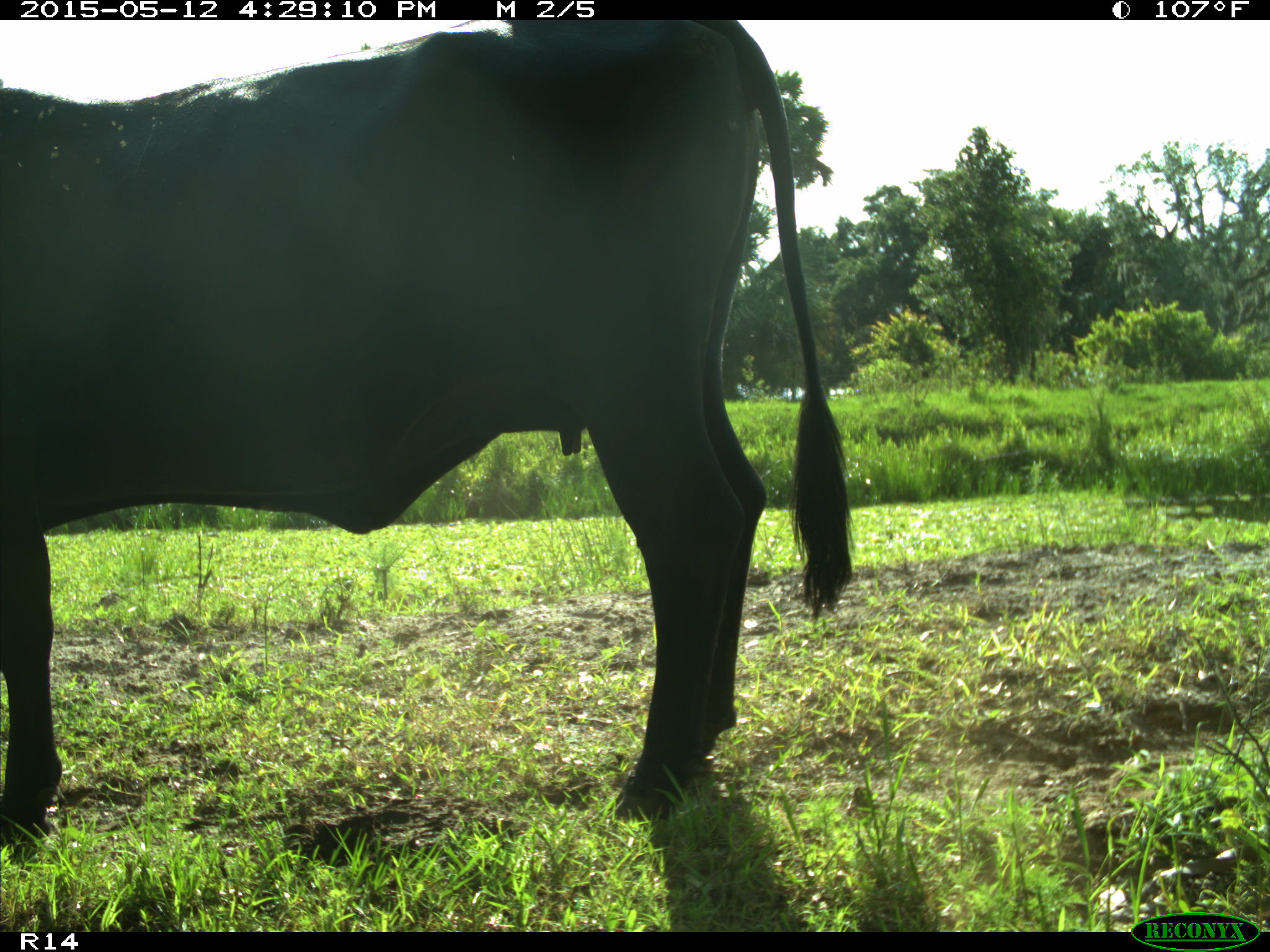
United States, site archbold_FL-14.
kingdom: Animalia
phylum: Chordata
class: Mammalia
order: Artiodactyla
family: Bovidae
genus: Bos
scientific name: Bos taurus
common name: domestic cow